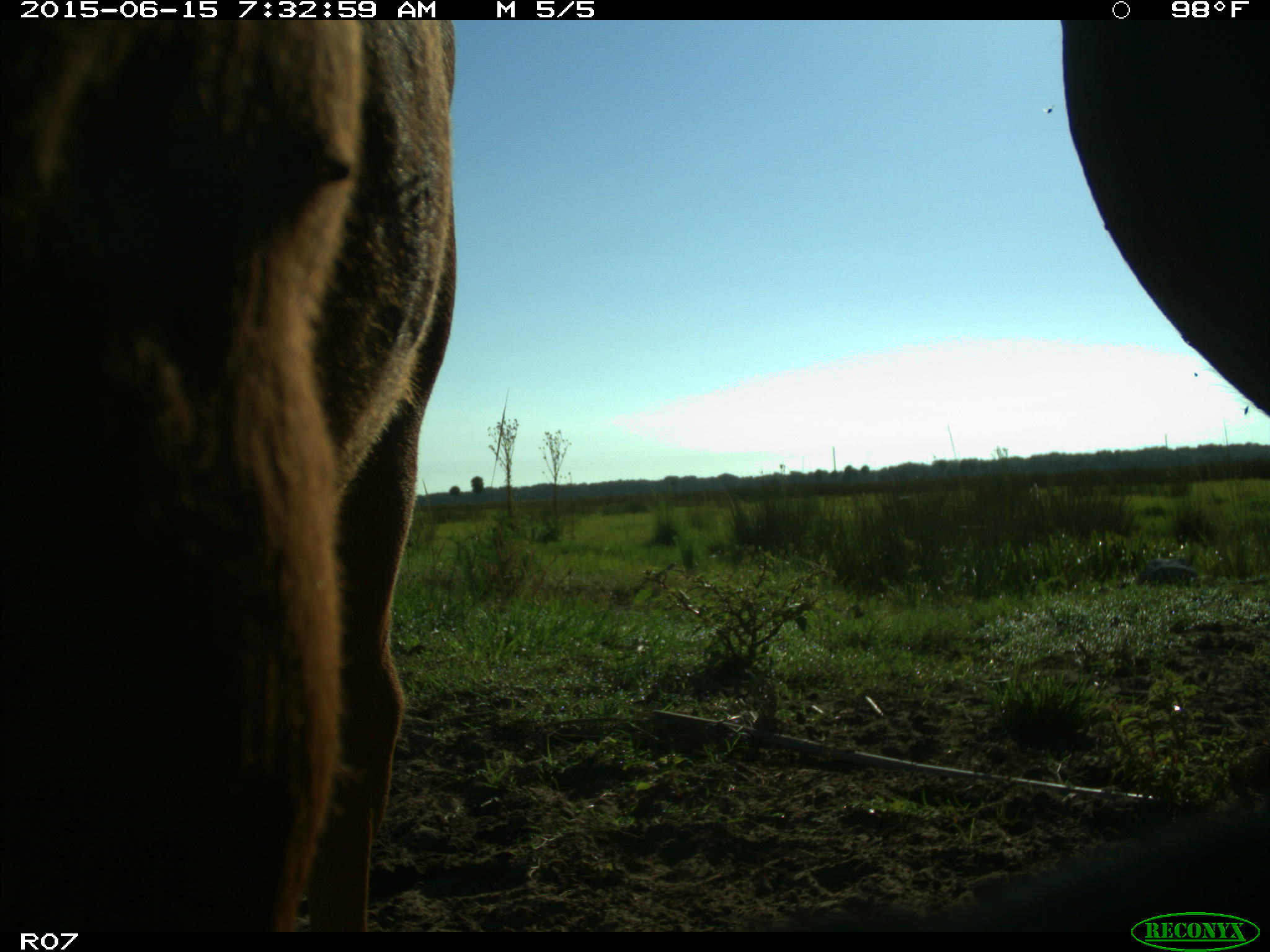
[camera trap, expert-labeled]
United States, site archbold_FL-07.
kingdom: Animalia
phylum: Chordata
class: Mammalia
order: Artiodactyla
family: Bovidae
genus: Bos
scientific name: Bos taurus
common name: domestic cow